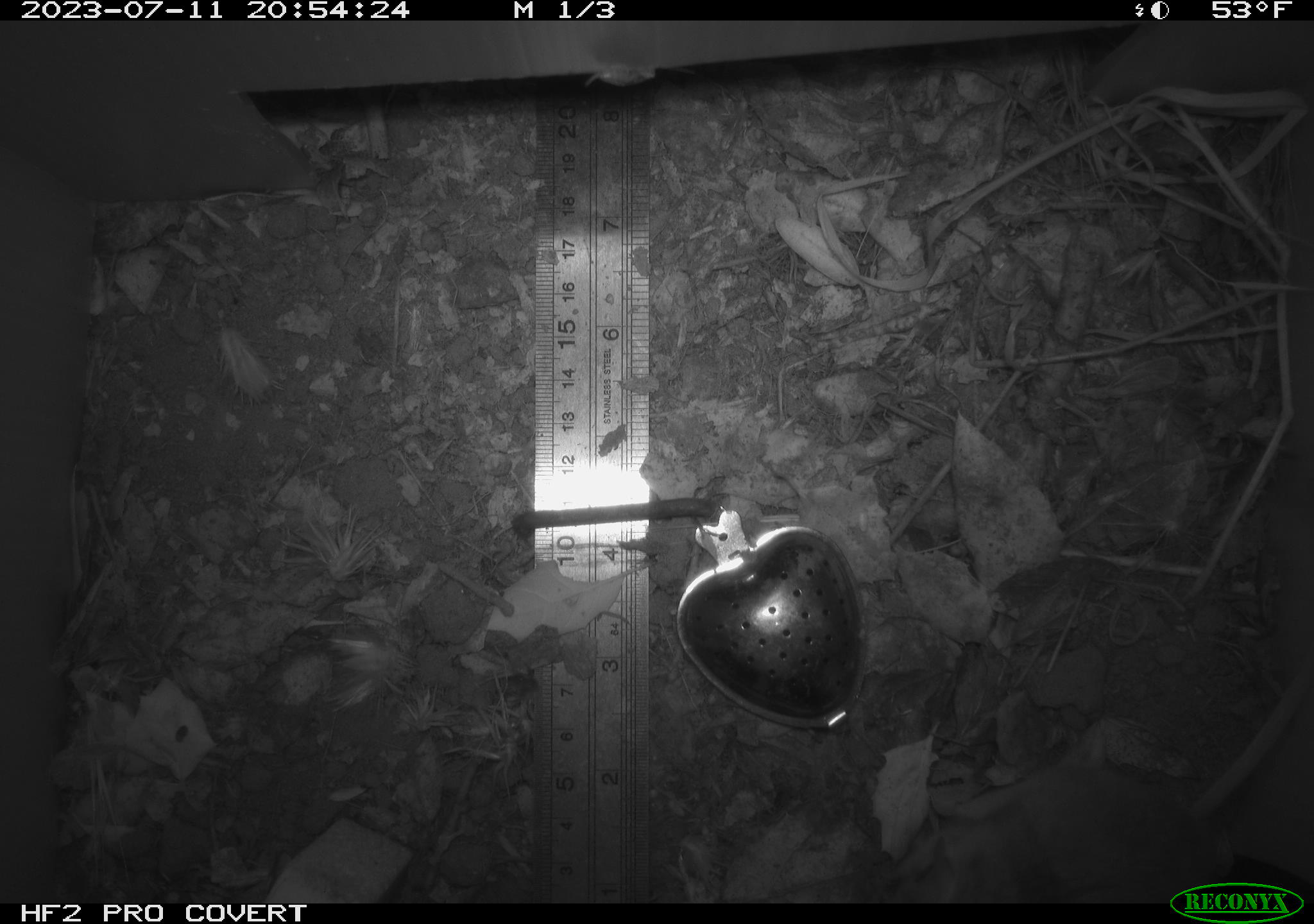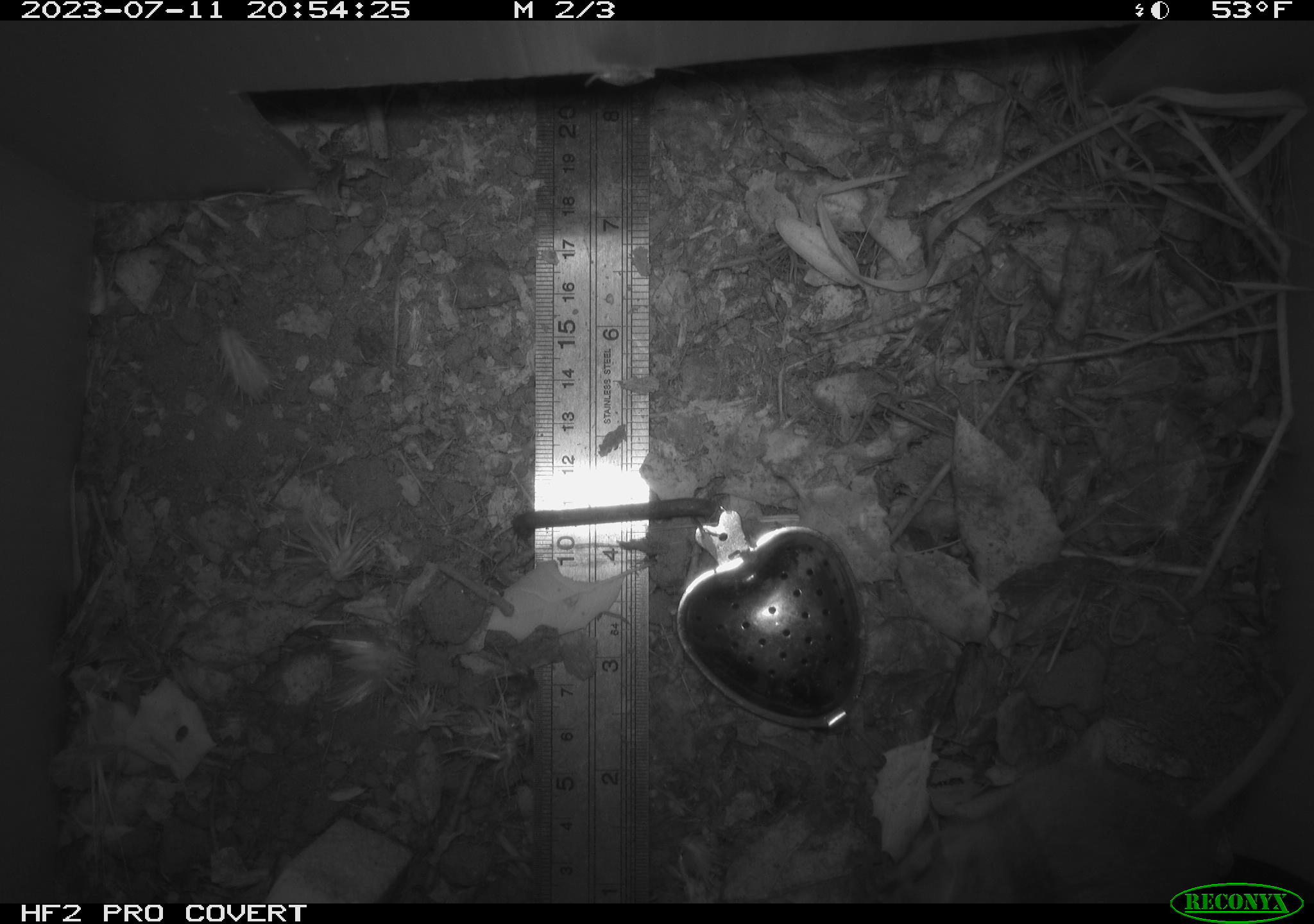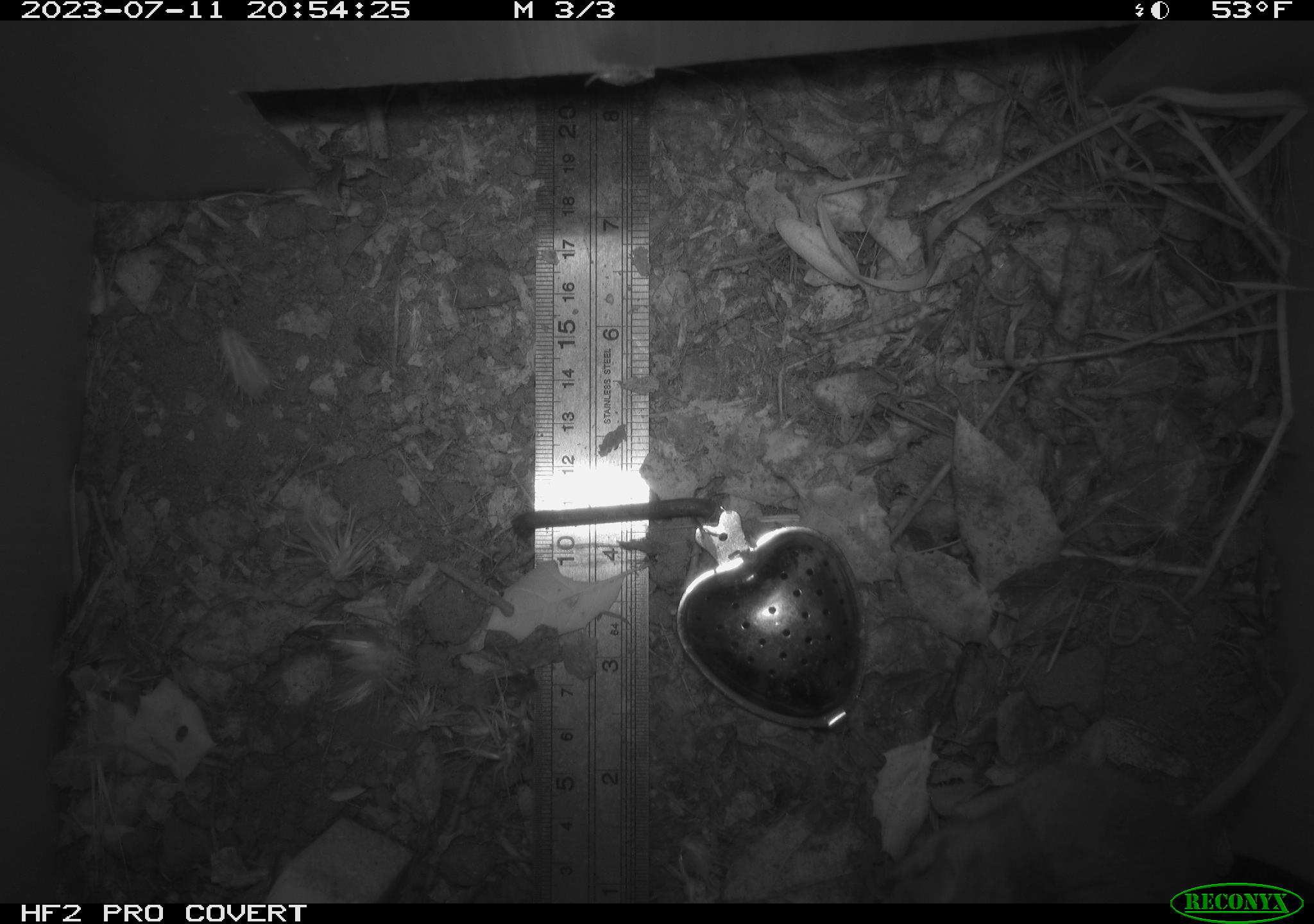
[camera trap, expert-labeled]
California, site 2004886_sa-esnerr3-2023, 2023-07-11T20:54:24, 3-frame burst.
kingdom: Animalia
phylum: Chordata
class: Mammalia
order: Rodentia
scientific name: Rodentia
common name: mouse species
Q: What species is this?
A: Mouse species (Rodentia).